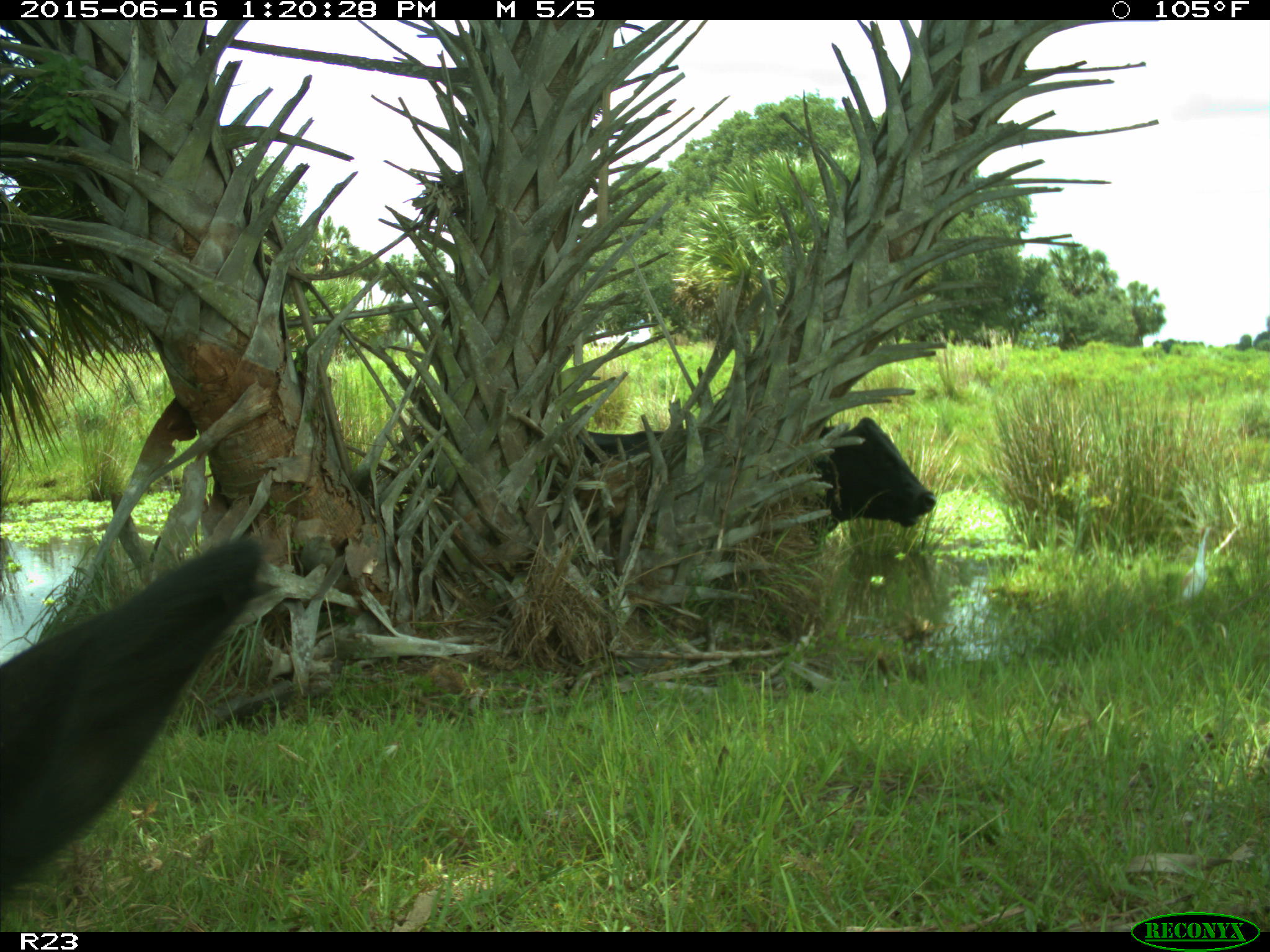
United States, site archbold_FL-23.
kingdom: Animalia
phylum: Chordata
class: Mammalia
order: Artiodactyla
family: Bovidae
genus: Bos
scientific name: Bos taurus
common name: domestic cow